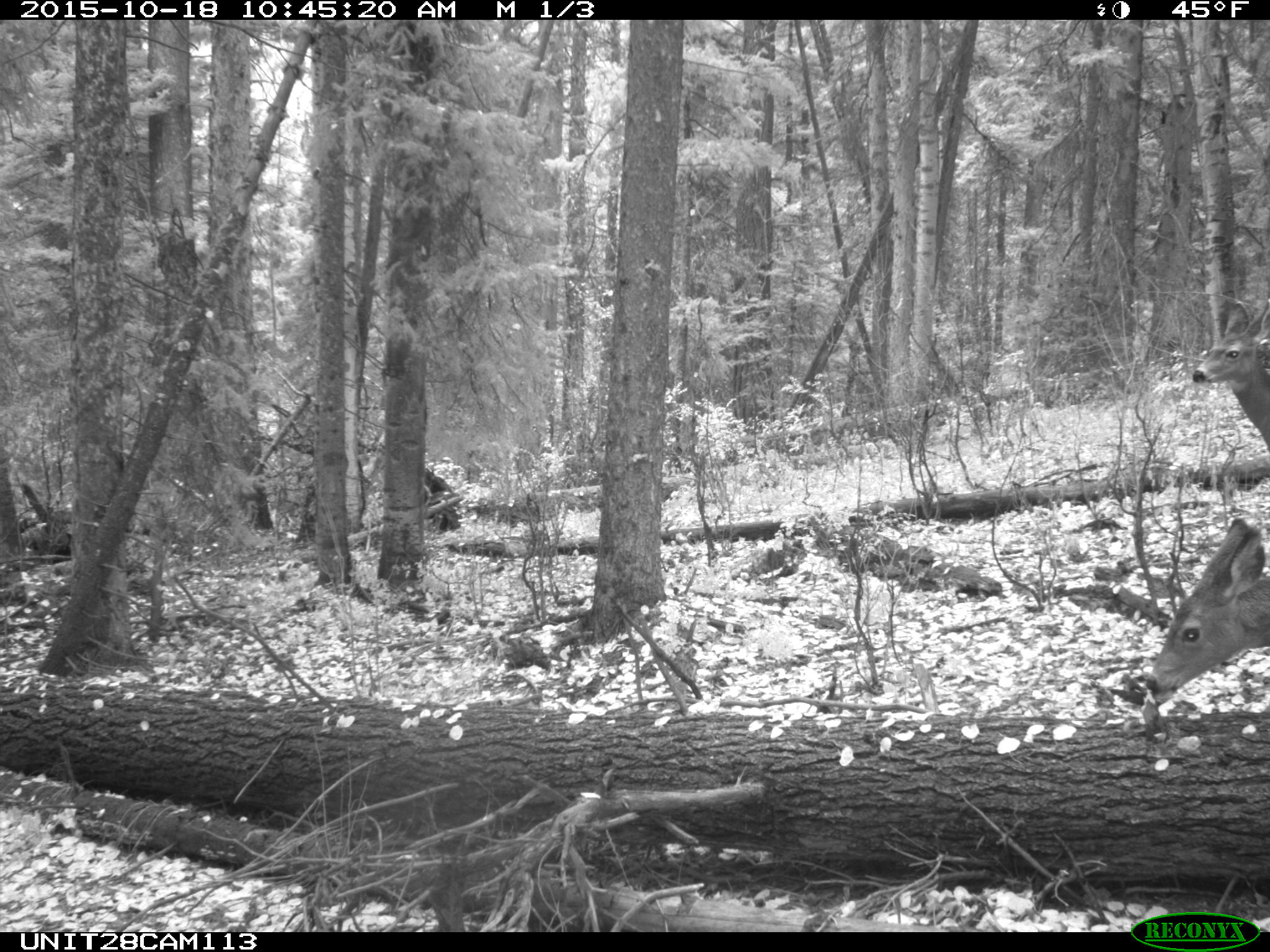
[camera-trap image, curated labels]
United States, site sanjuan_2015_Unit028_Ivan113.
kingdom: Animalia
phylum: Chordata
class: Mammalia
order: Artiodactyla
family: Cervidae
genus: Odocoileus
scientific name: Odocoileus hemionus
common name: mule deer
Odocoileus hemionus (mule deer).